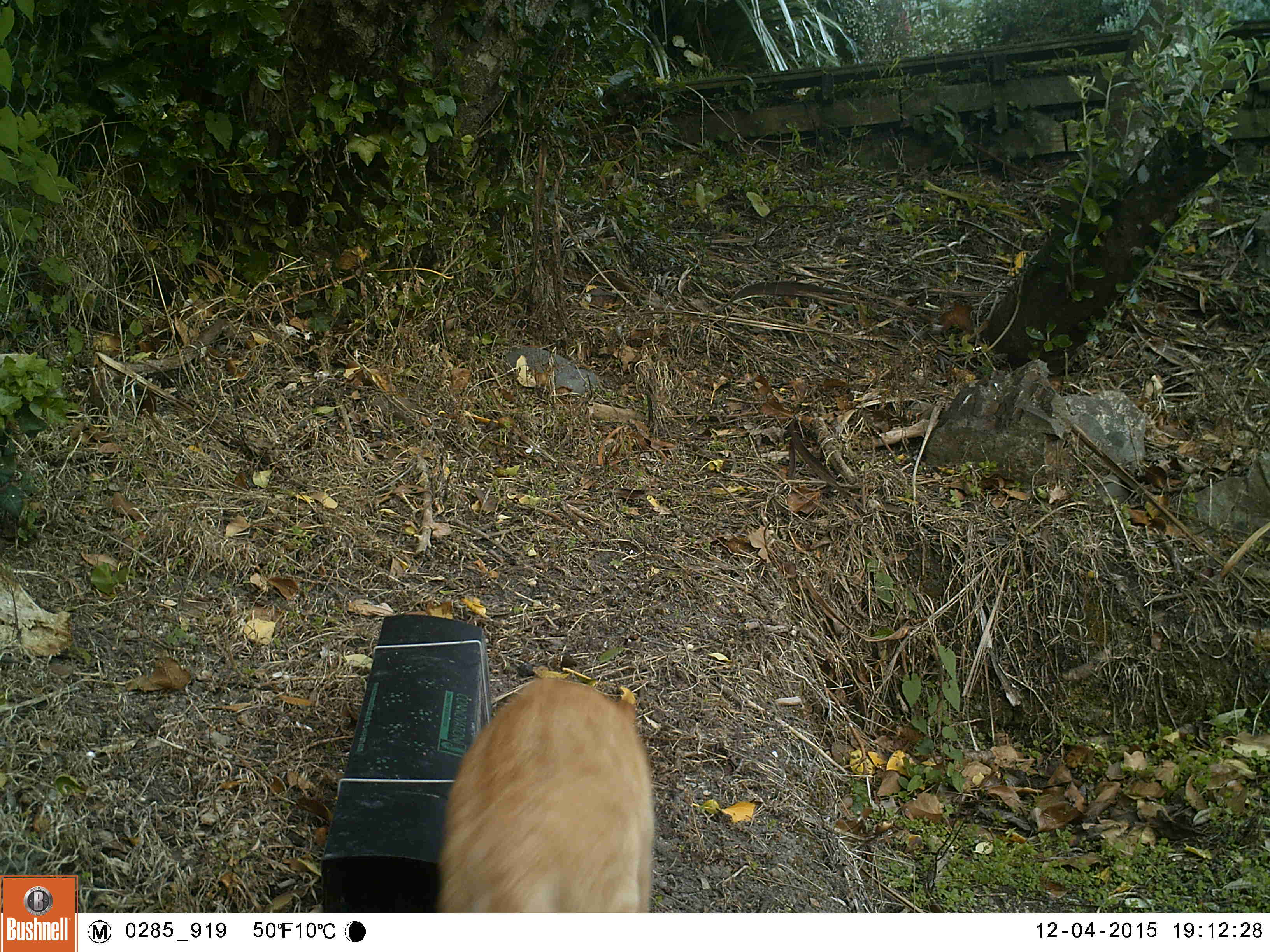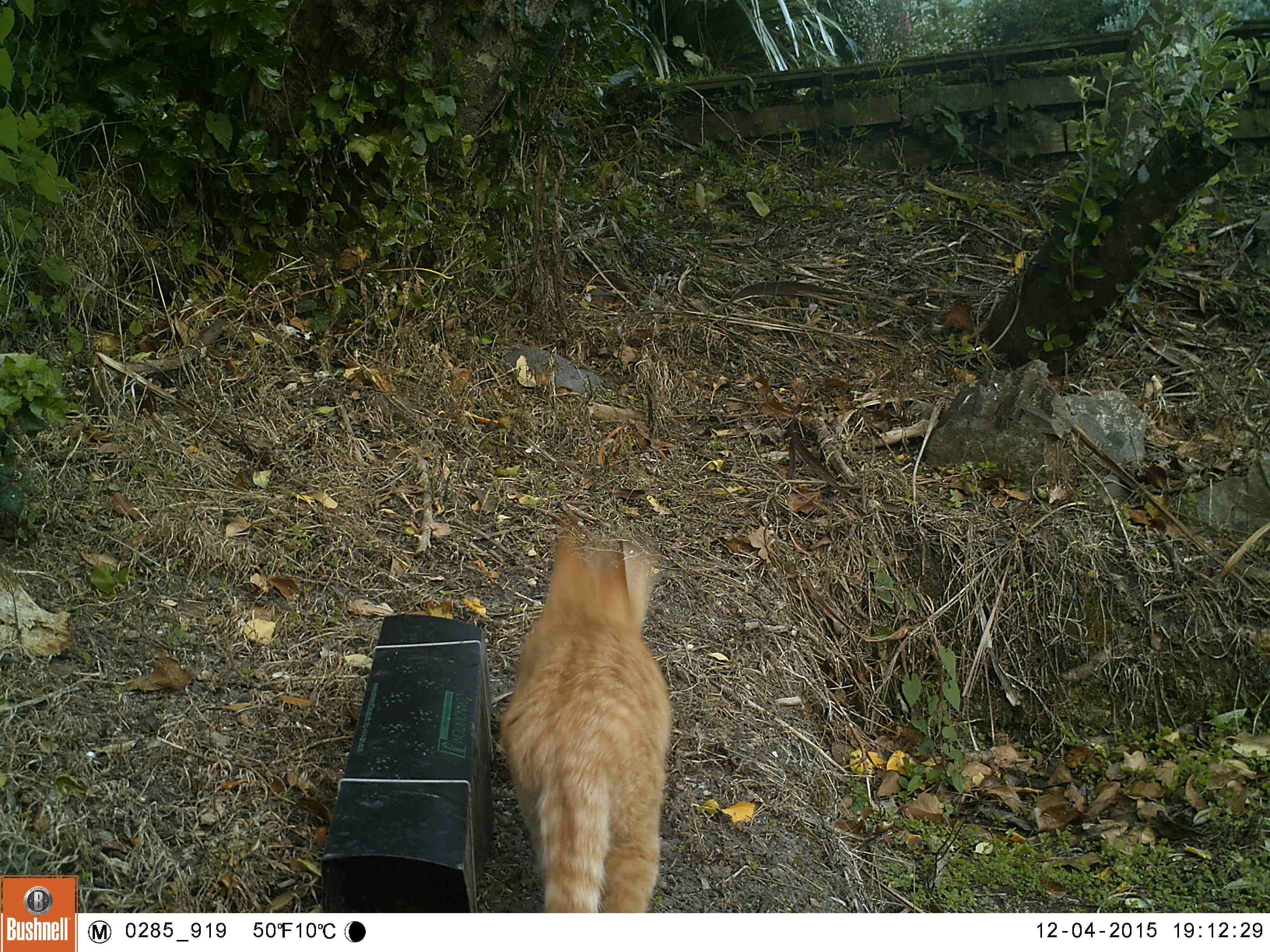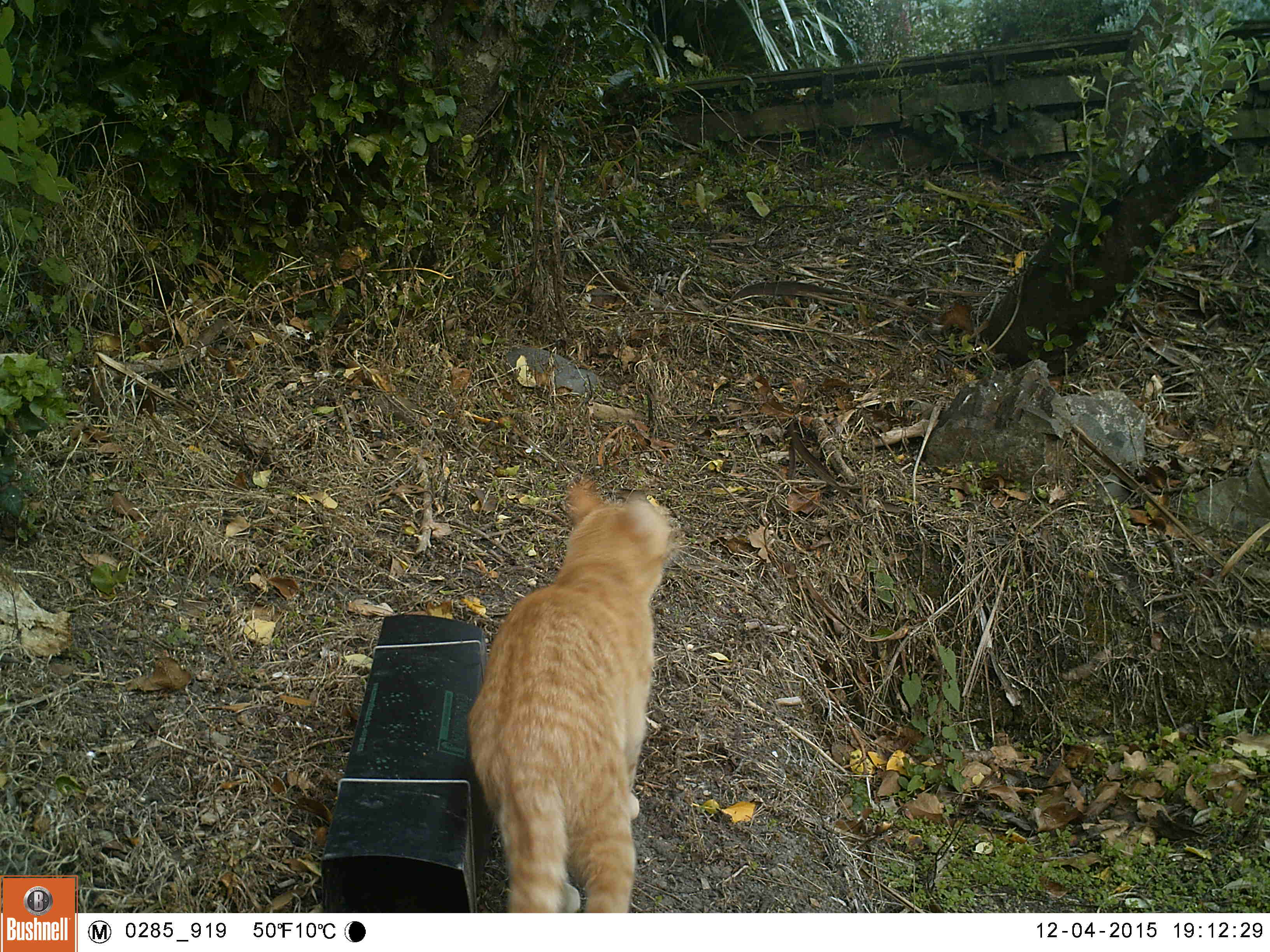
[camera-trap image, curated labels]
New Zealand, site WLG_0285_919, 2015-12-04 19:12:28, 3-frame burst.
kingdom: Animalia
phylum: Chordata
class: Mammalia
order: Carnivora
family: Felidae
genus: Felis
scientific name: Felis catus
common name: domestic cat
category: cat